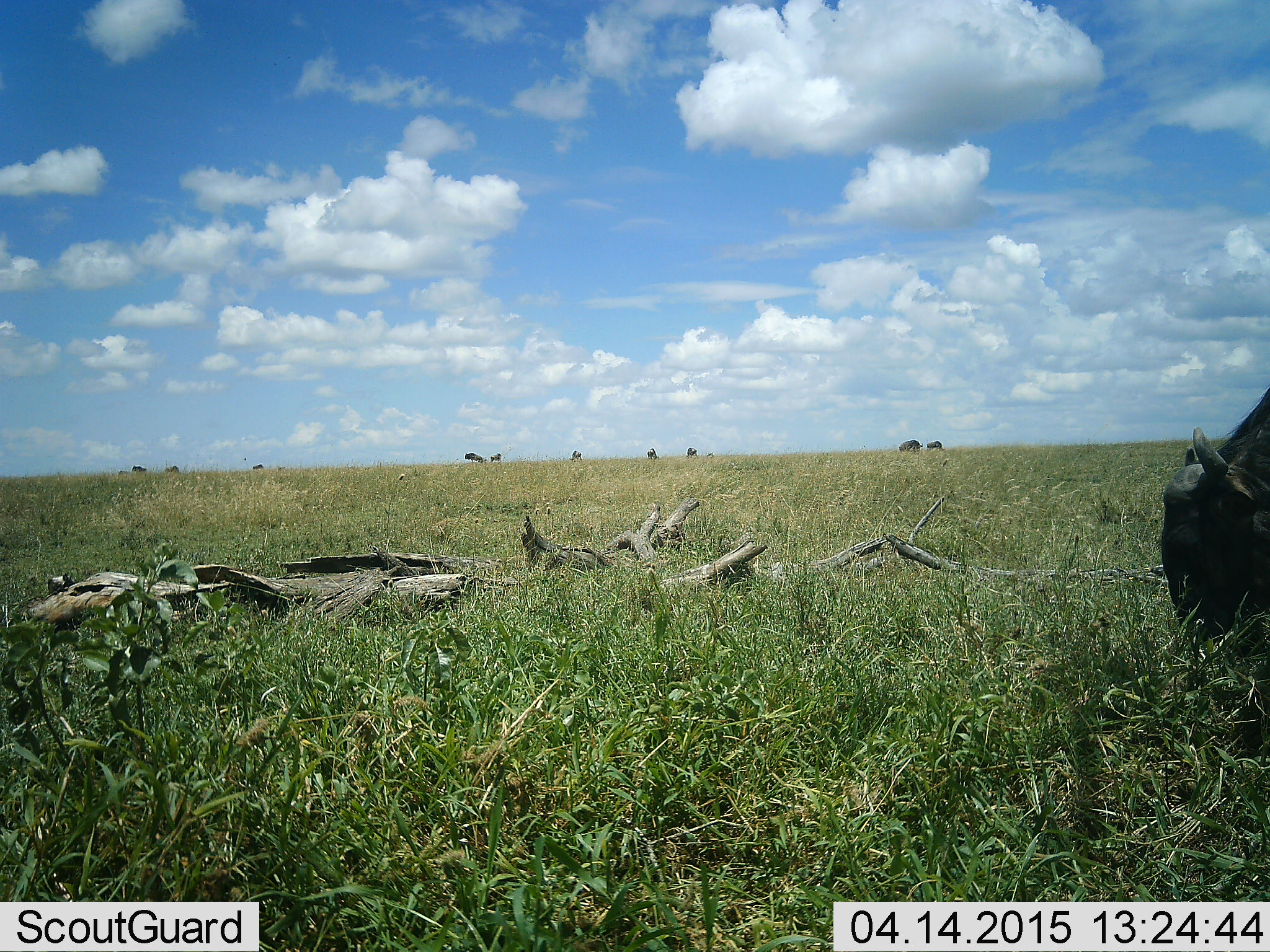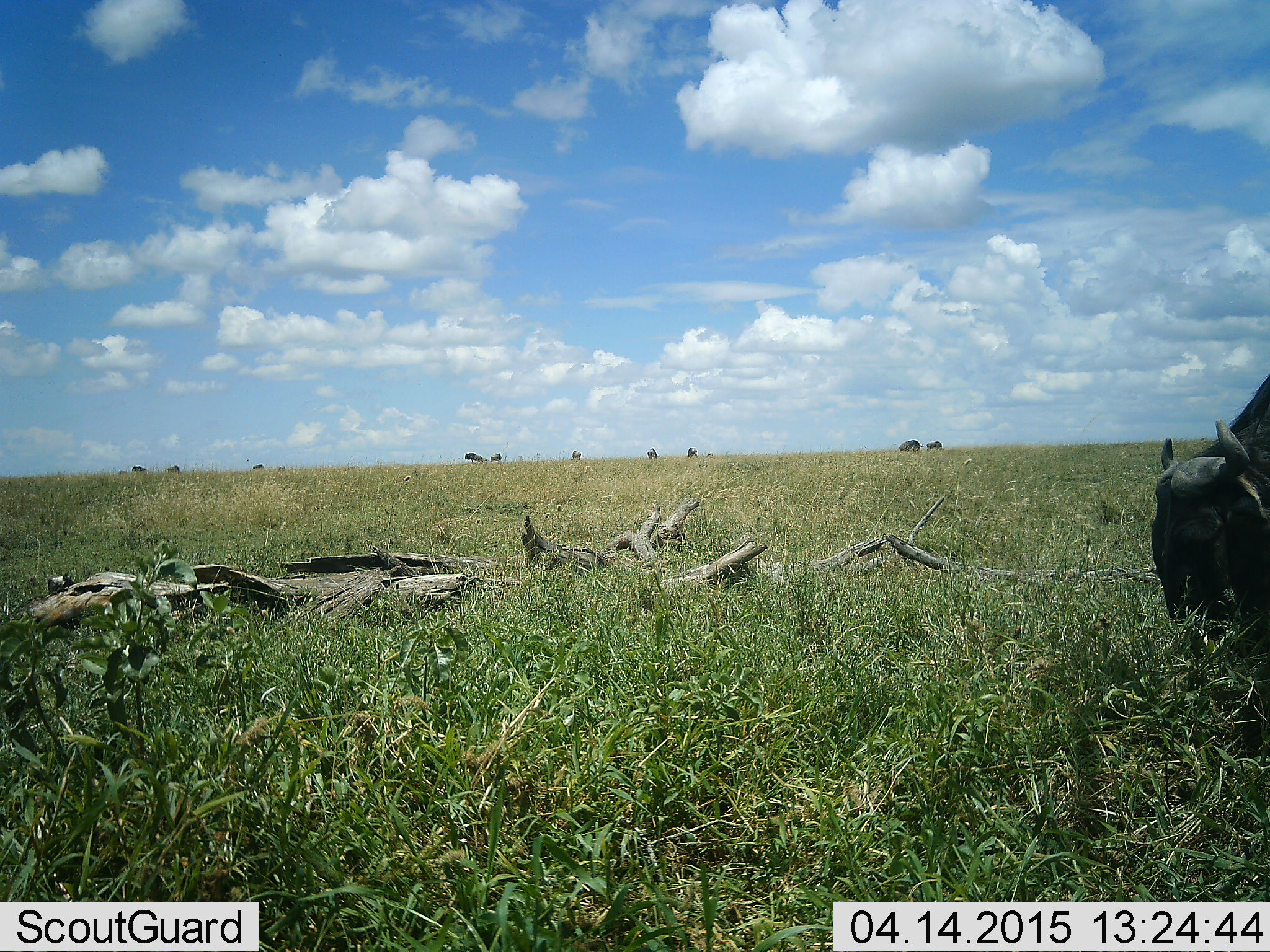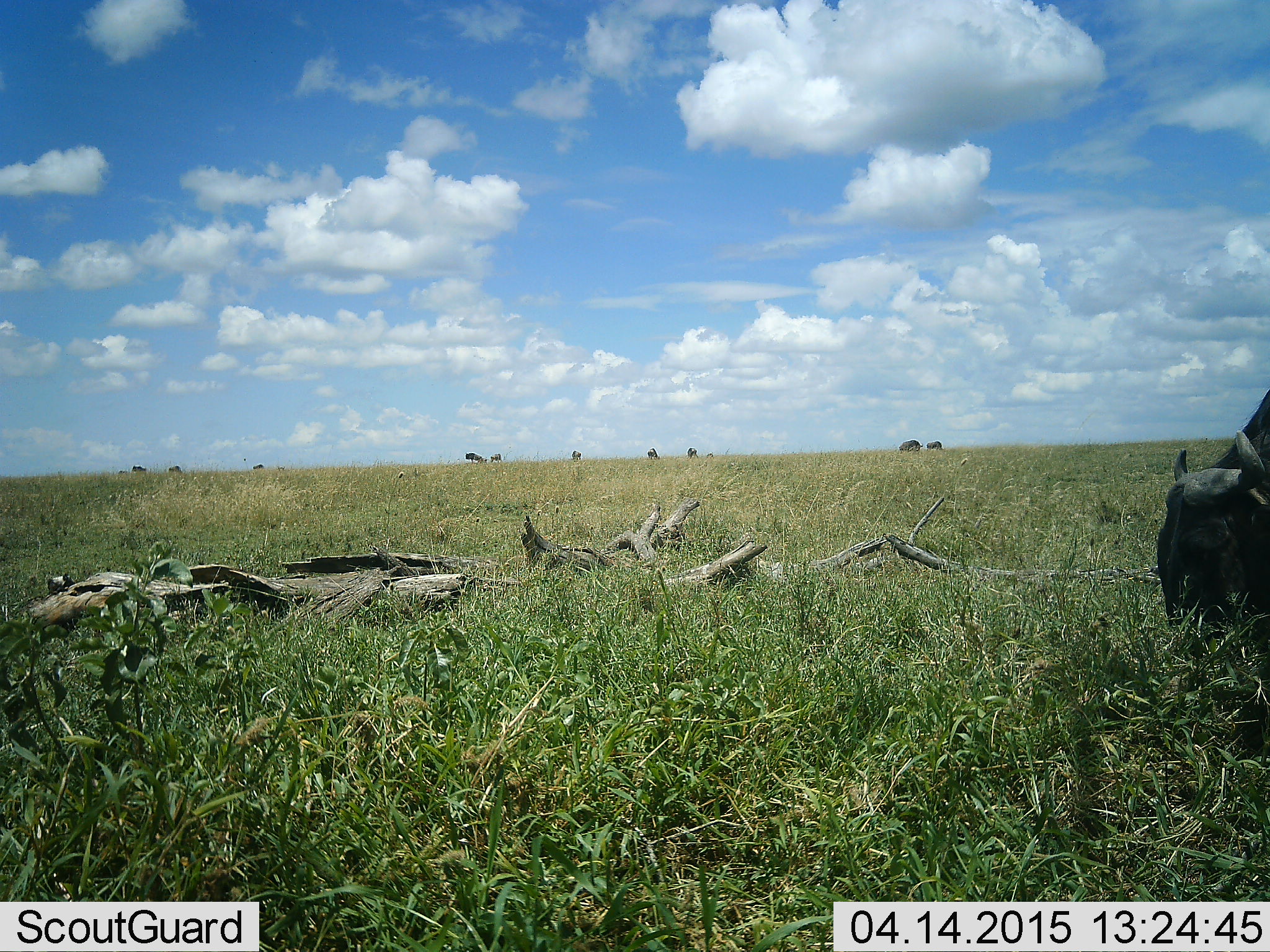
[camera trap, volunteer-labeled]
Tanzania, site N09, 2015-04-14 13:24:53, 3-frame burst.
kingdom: Animalia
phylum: Chordata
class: Mammalia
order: Artiodactyla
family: Bovidae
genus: Connochaetes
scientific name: Connochaetes taurinus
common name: blue wildebeest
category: wildebeest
Wildebeest (blue wildebeest) (Connochaetes taurinus), count 11-50. Behavior (volunteer vote fractions): standing 55%, resting 0%, moving 0%, interacting 0%. Young present (vote fraction): 0%. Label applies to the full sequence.